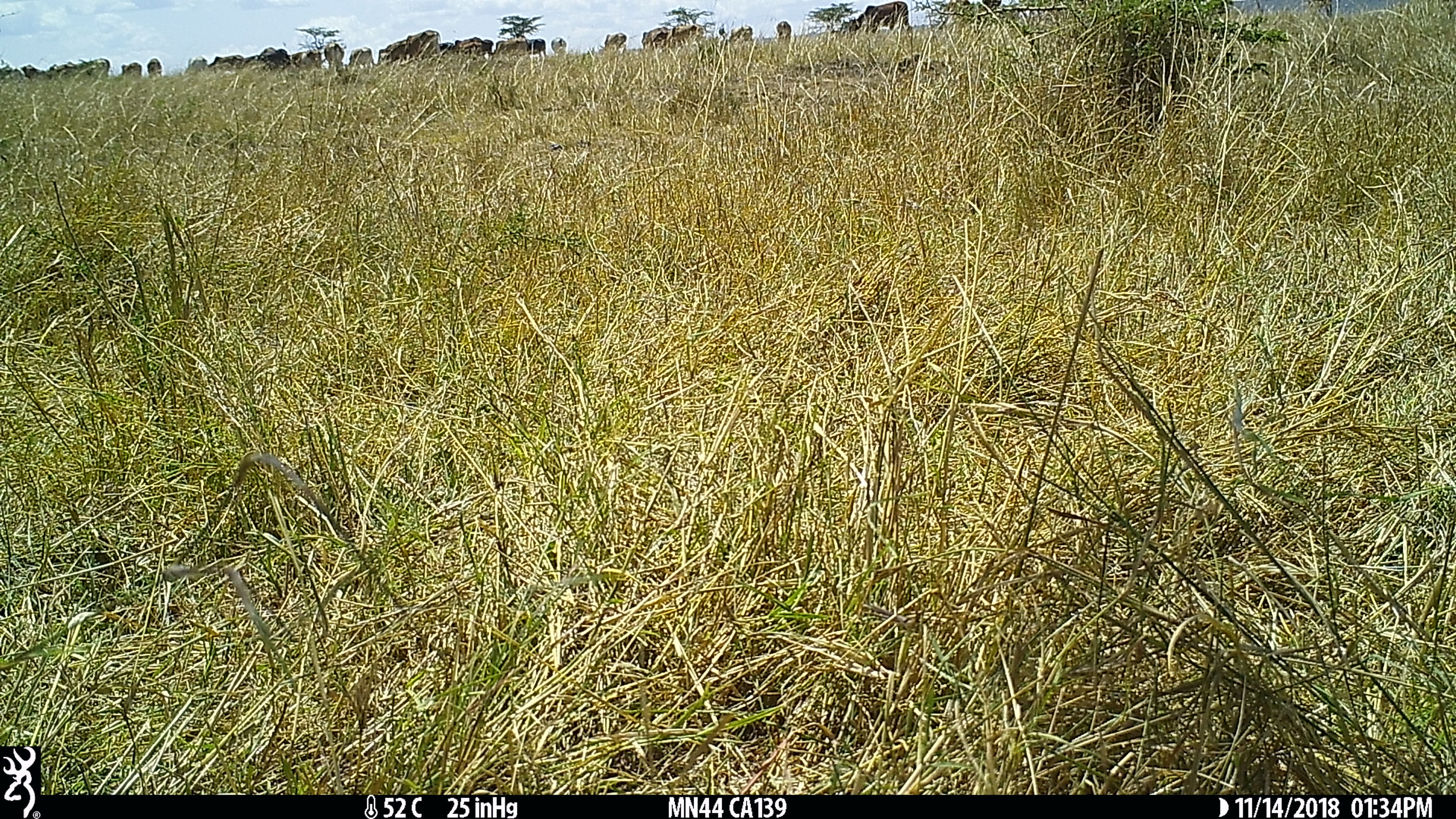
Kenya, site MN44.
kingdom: Animalia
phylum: Chordata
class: Mammalia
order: Artiodactyla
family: Bovidae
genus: Bos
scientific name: Bos taurus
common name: cattle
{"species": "cattle (Bos taurus)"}